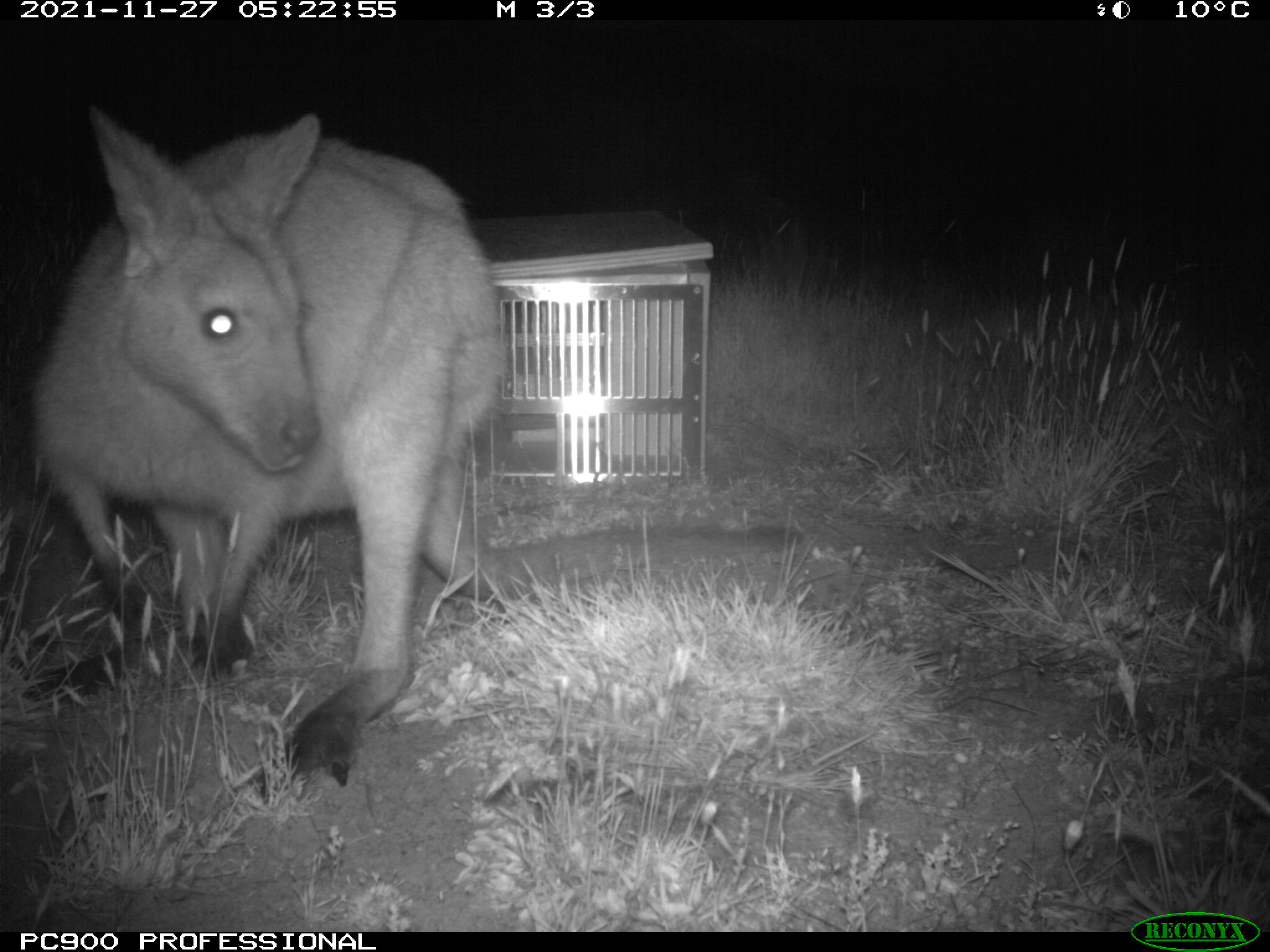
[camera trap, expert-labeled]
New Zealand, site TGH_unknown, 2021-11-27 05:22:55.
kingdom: Animalia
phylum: Chordata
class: Mammalia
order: Diprotodontia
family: Macropodidae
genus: Notamacropus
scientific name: Notamacropus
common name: wallaby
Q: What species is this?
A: Wallaby (Notamacropus).